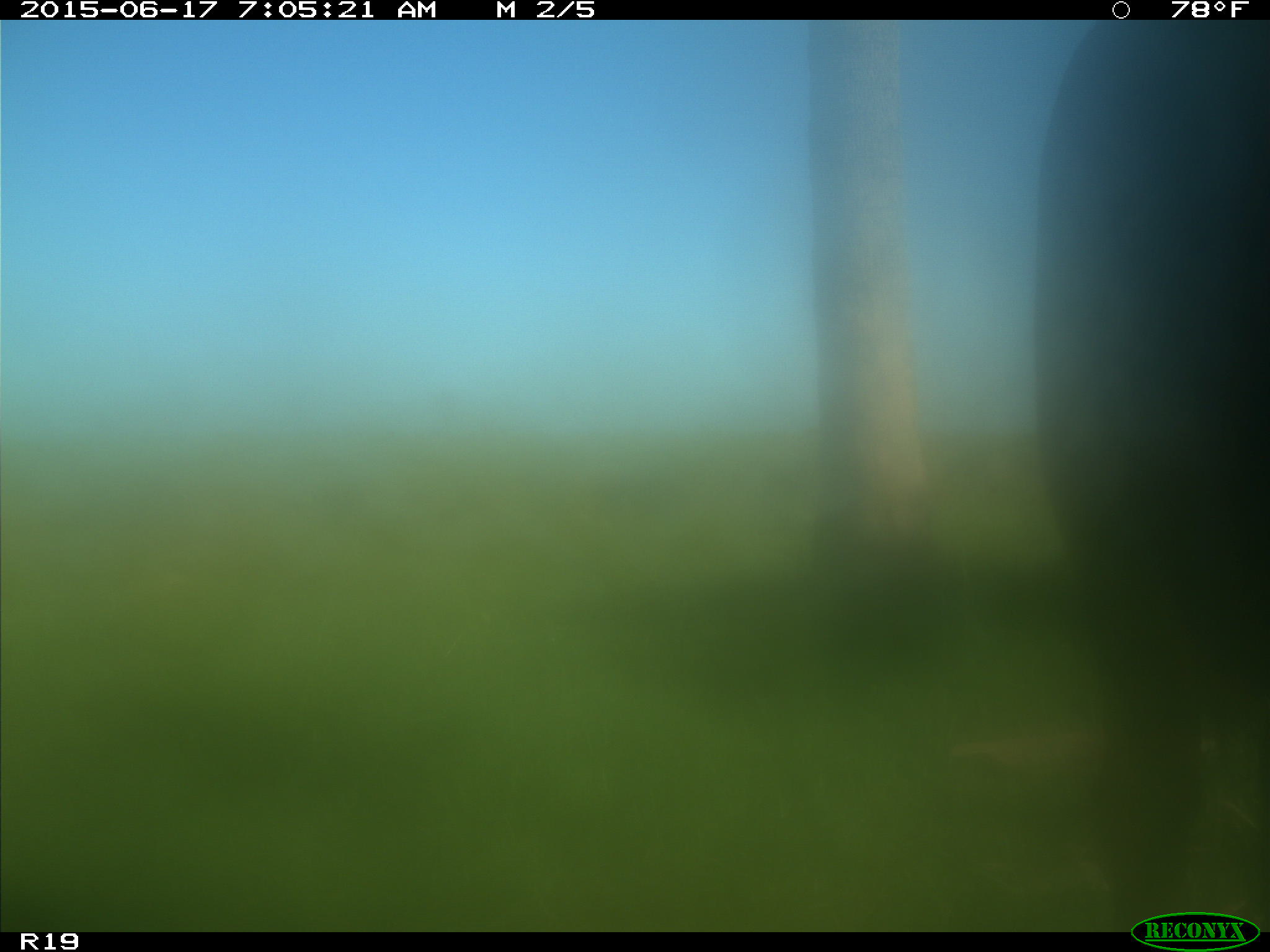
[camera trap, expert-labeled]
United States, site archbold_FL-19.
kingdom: Animalia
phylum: Chordata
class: Mammalia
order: Artiodactyla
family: Bovidae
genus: Bos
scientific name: Bos taurus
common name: domestic cow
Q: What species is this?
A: Bos taurus (domestic cow).